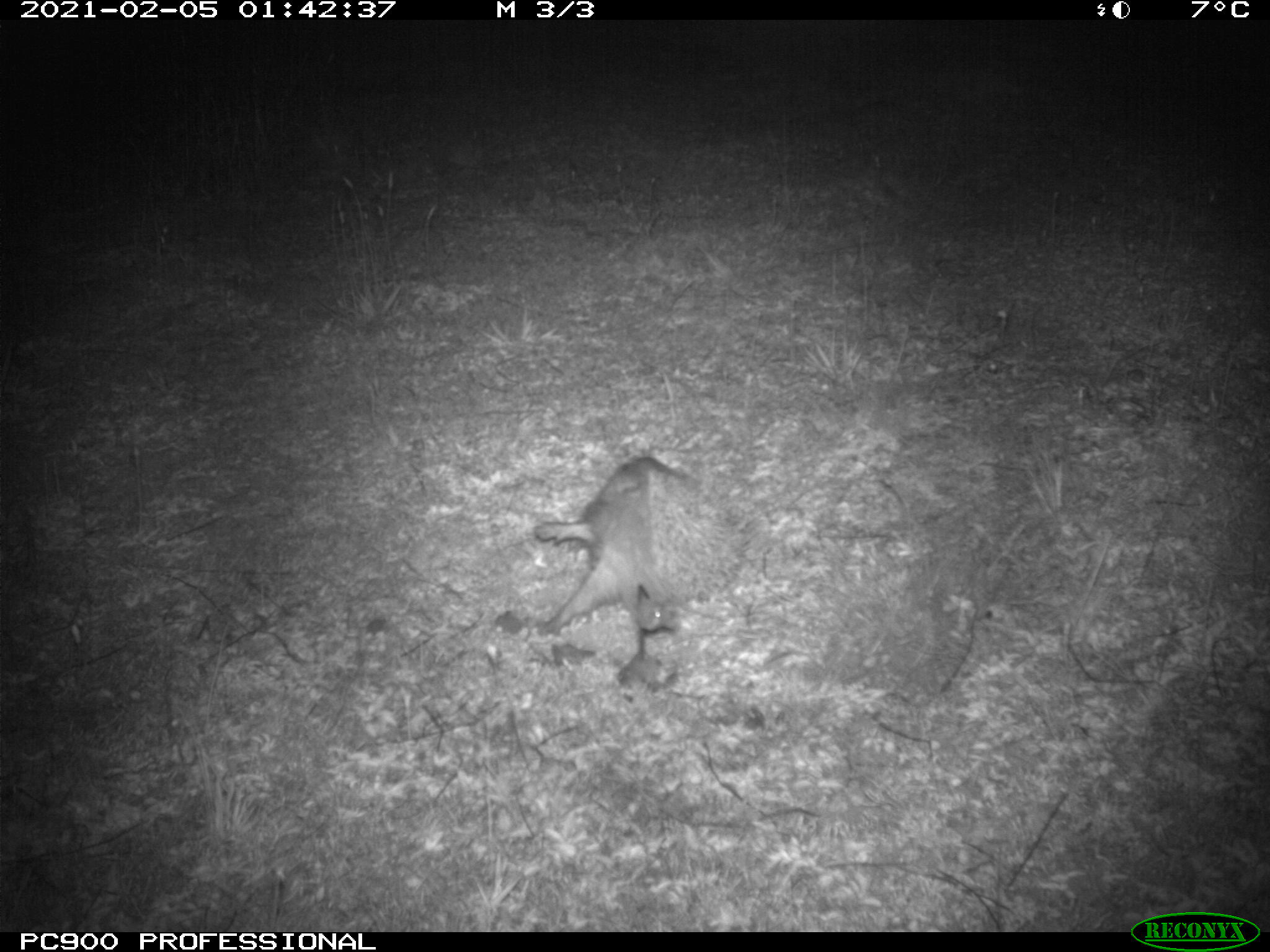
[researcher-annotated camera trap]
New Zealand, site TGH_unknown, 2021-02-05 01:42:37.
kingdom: Animalia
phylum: Chordata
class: Mammalia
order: Eulipotyphla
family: Erinaceidae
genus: Erinaceus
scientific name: Erinaceus europaeus europaeus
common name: european hedgehog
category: hedgehog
Hedgehog (european hedgehog) (Erinaceus europaeus europaeus).